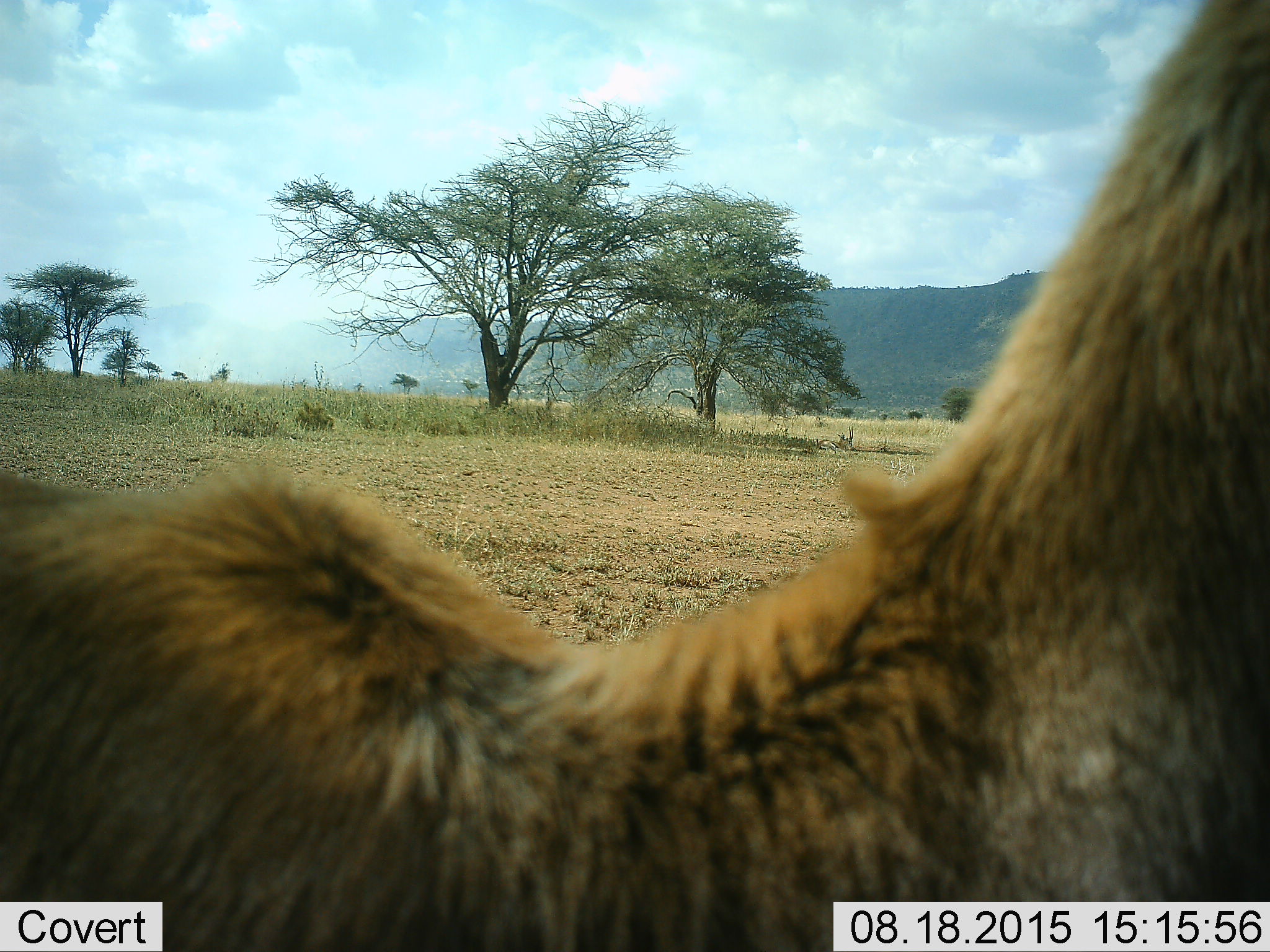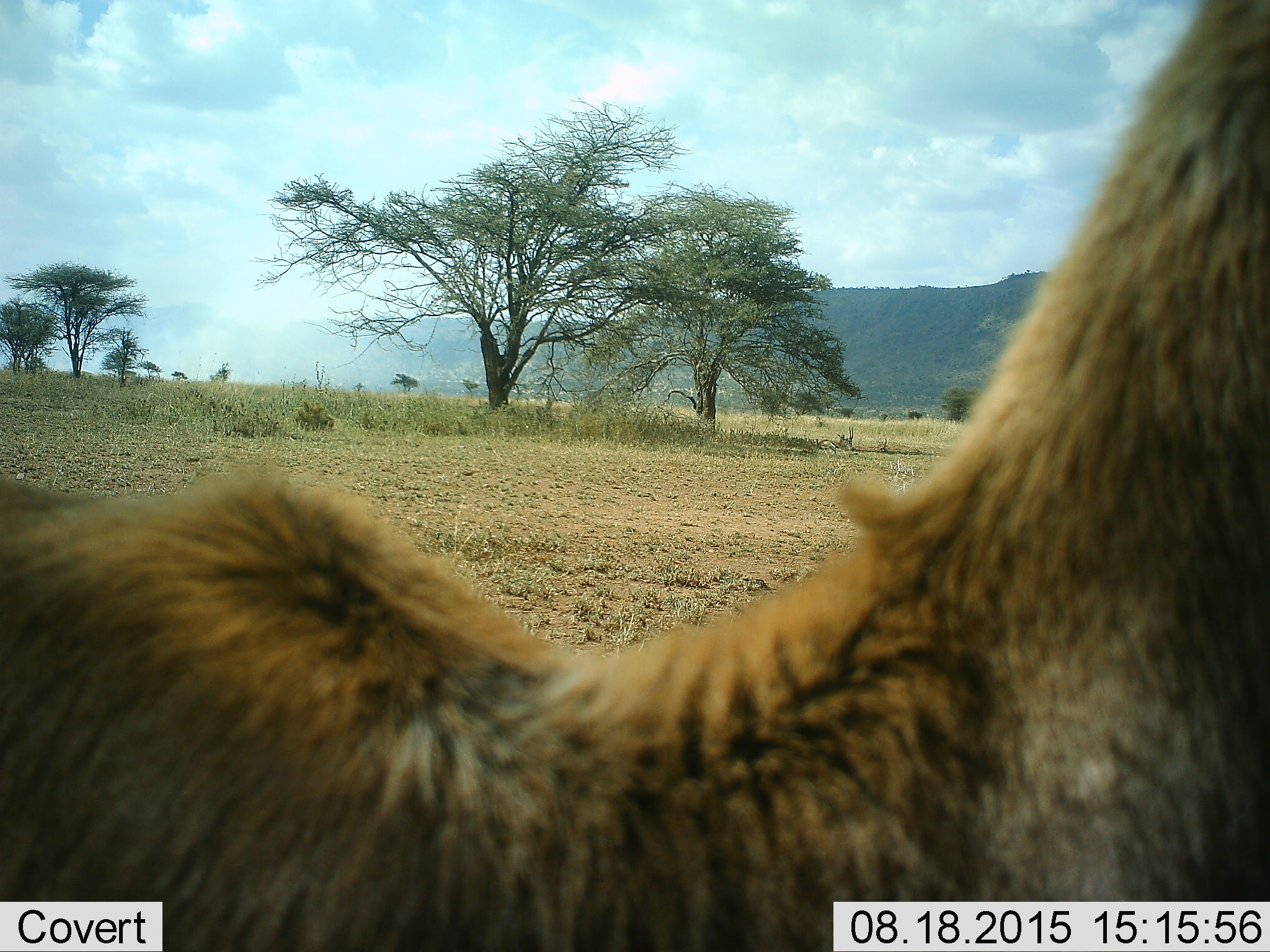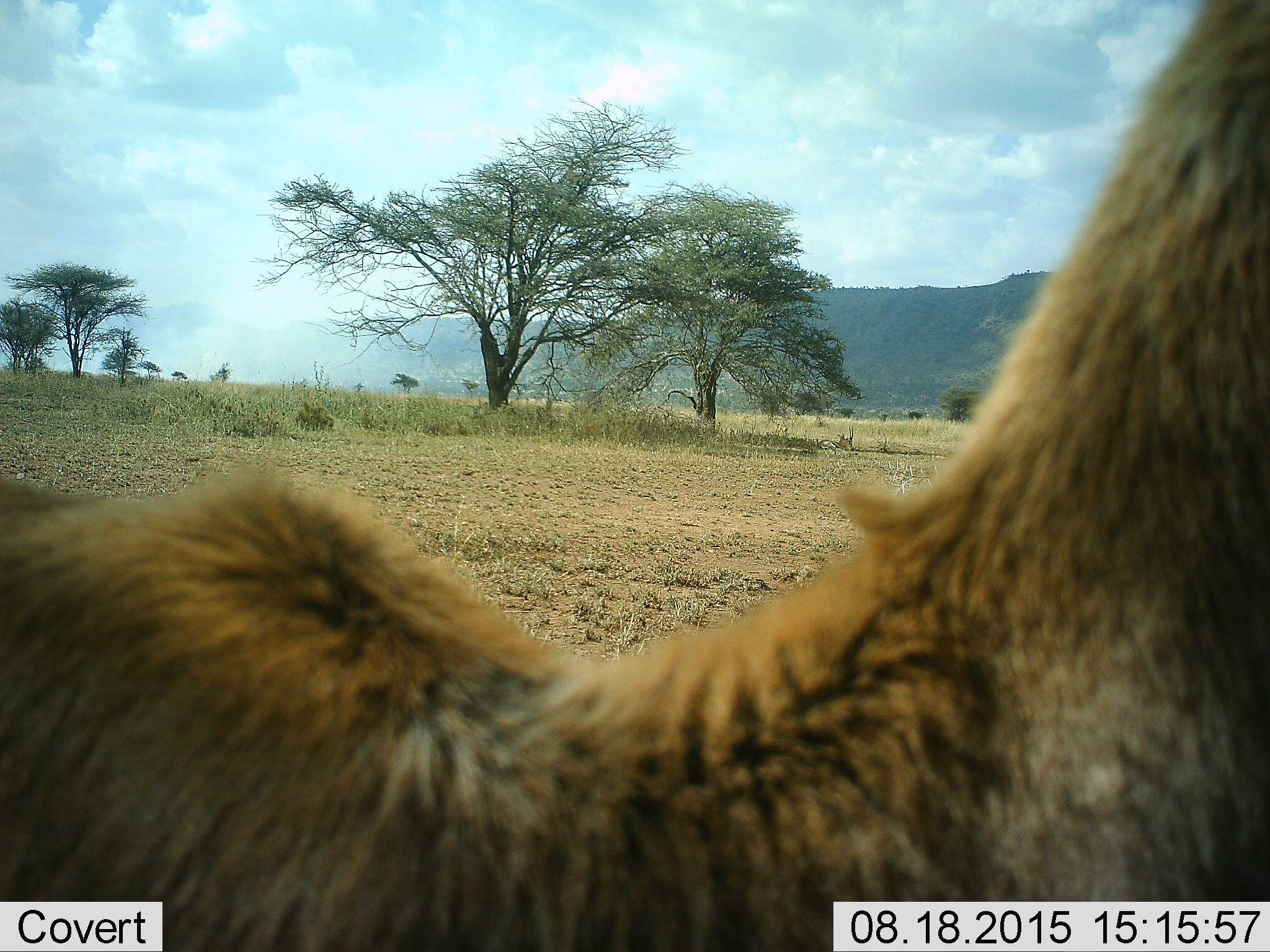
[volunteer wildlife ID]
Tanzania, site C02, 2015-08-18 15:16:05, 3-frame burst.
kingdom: Animalia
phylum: Chordata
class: Mammalia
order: Artiodactyla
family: Bovidae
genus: Eudorcas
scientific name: Eudorcas thomsonii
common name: thomson's gazelle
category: gazellethomsons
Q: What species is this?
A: Gazellethomsons (thomson's gazelle) (Eudorcas thomsonii).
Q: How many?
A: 2.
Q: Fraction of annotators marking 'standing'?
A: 100%.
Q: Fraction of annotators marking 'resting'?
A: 43%.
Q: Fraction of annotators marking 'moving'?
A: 0%.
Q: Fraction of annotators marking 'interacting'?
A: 0%.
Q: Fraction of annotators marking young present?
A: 14%.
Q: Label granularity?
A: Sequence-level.